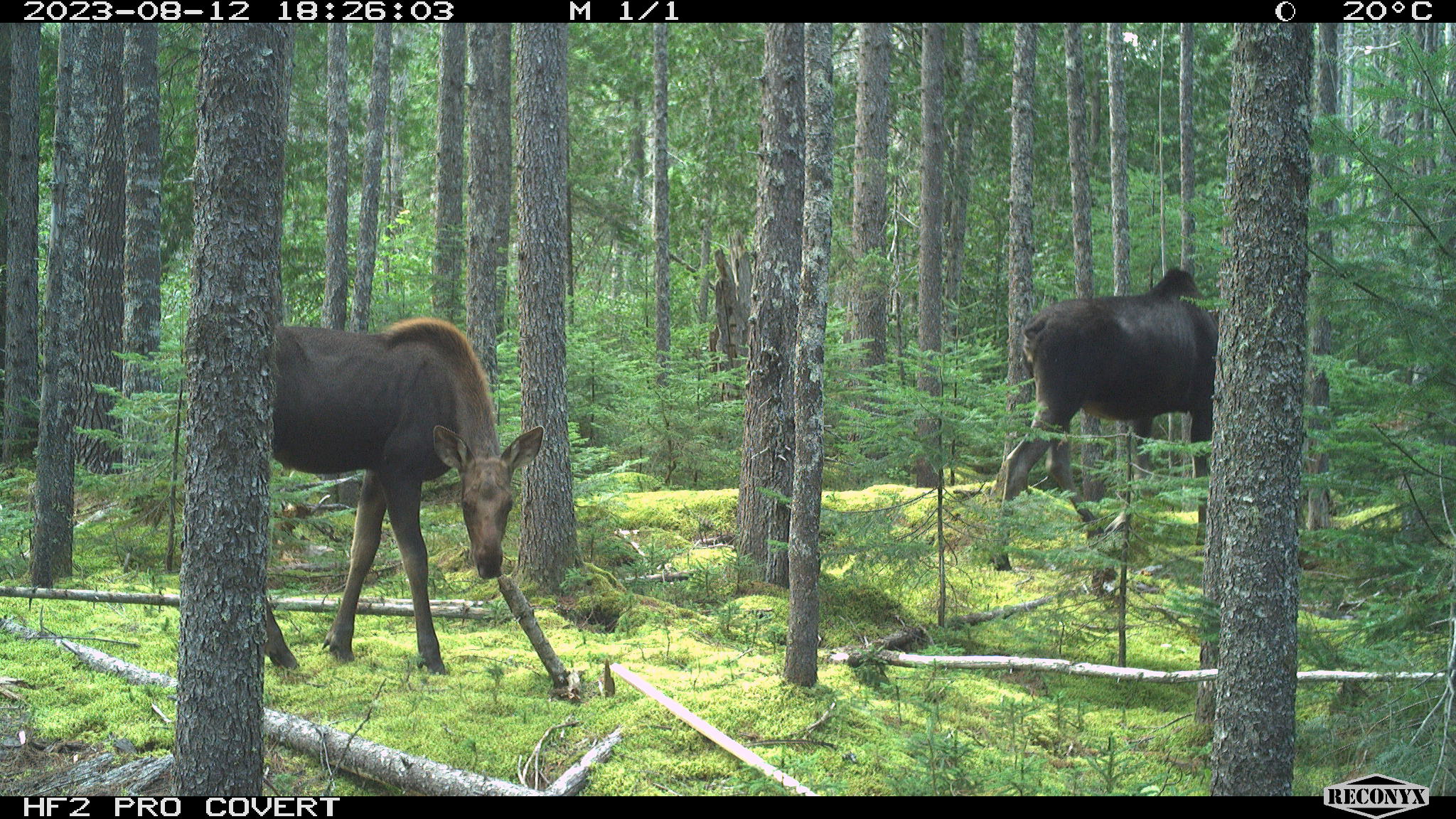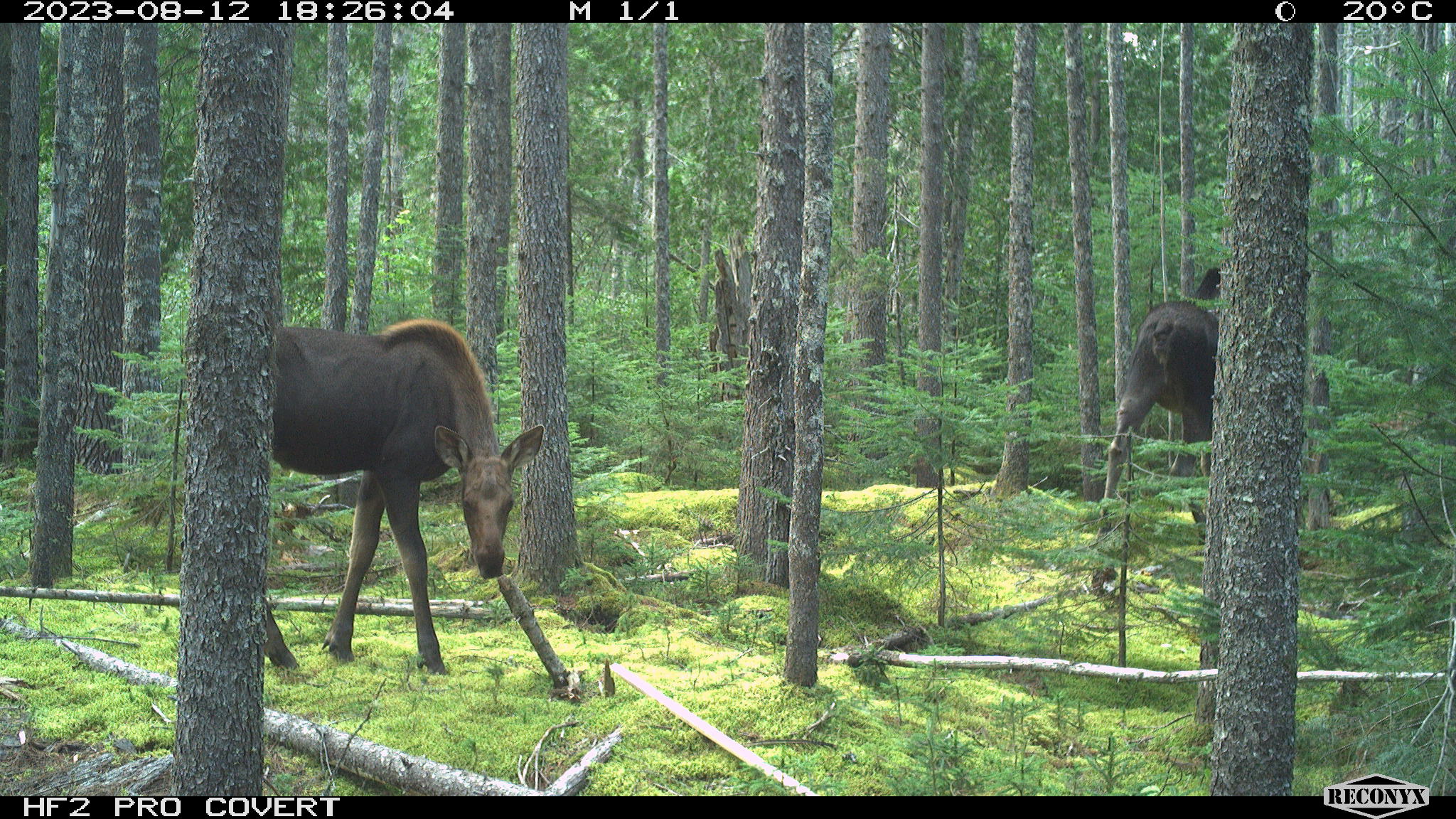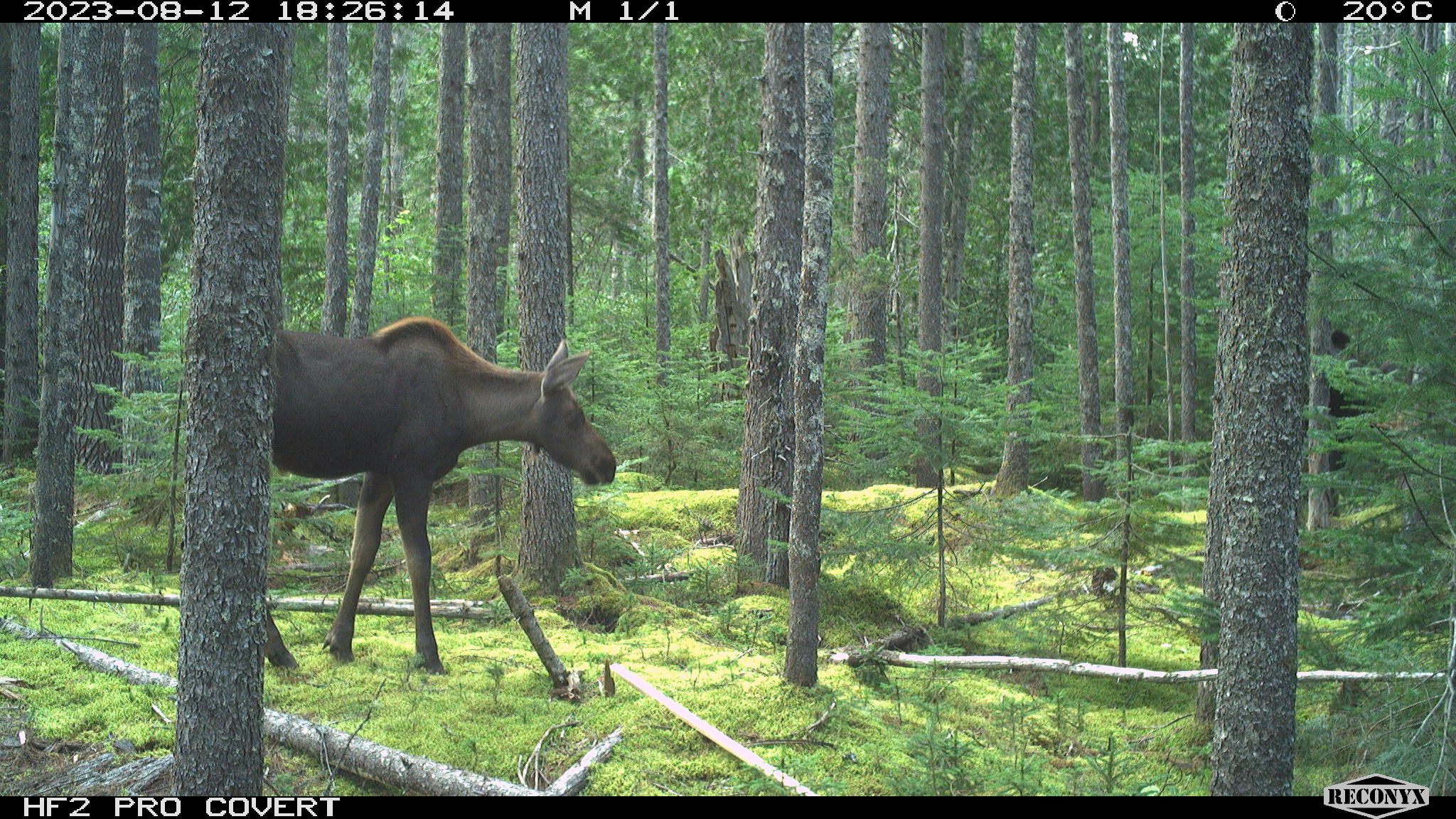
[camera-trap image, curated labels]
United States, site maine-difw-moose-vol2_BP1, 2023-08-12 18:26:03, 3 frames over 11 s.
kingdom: Animalia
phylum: Chordata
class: Mammalia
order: Artiodactyla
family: Cervidae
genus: Alces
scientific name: Alces alces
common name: moose